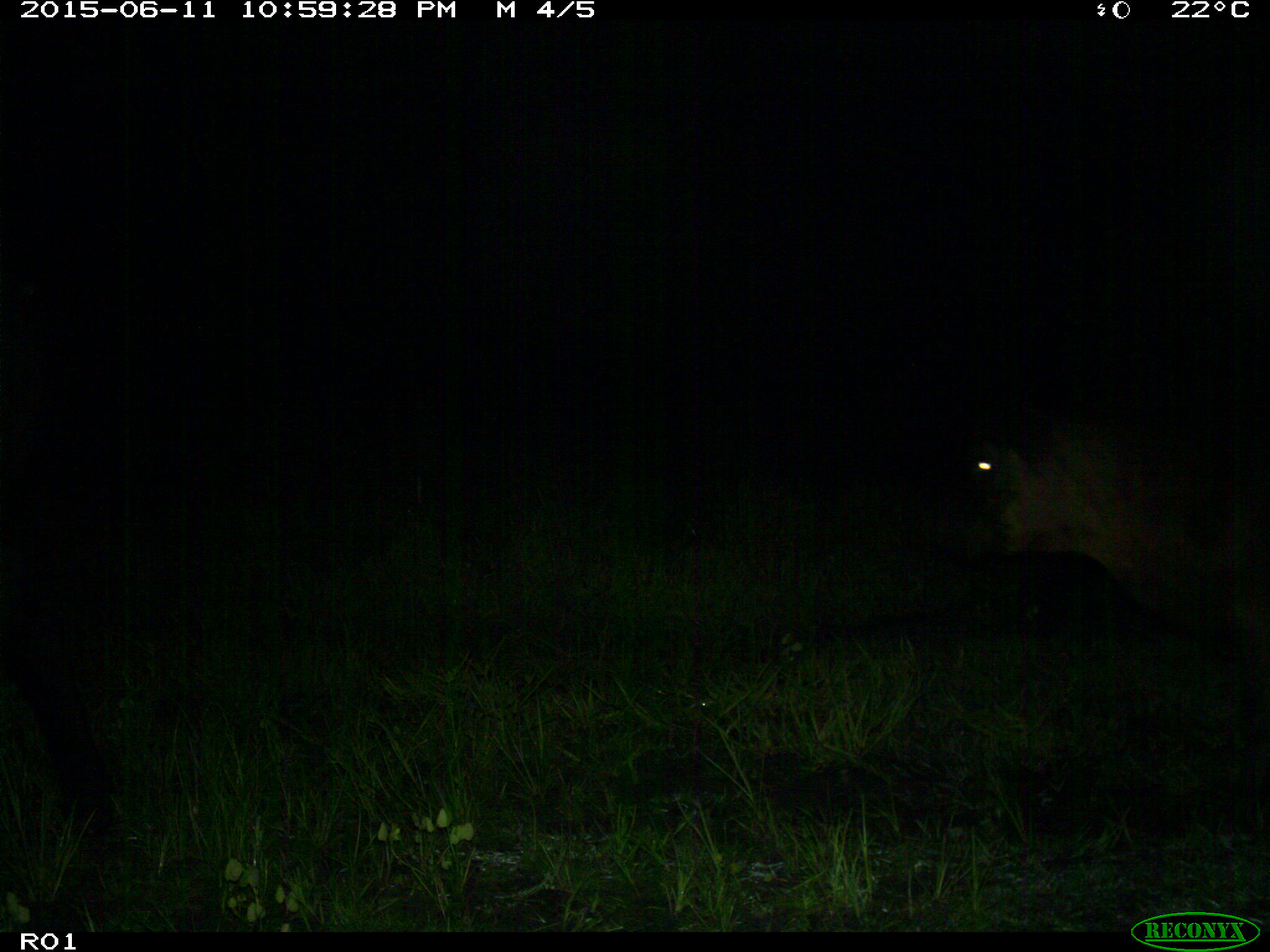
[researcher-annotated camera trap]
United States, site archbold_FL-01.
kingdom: Animalia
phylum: Chordata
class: Mammalia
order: Artiodactyla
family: Bovidae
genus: Bos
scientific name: Bos taurus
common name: domestic cow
Bos taurus (domestic cow).